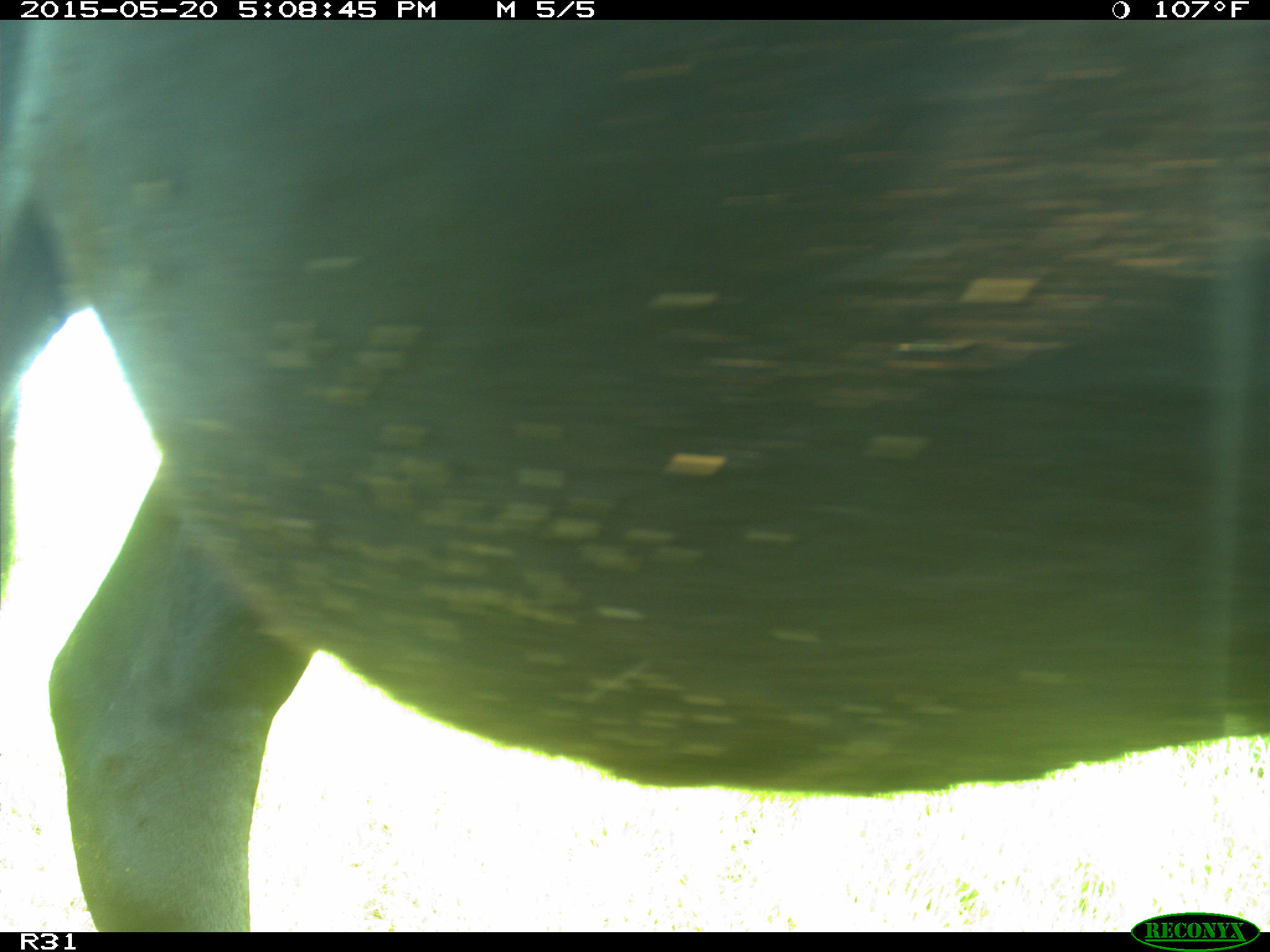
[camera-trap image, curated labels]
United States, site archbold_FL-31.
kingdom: Animalia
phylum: Chordata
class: Mammalia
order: Artiodactyla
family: Bovidae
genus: Bos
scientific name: Bos taurus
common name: domestic cow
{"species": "Bos taurus (domestic cow)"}